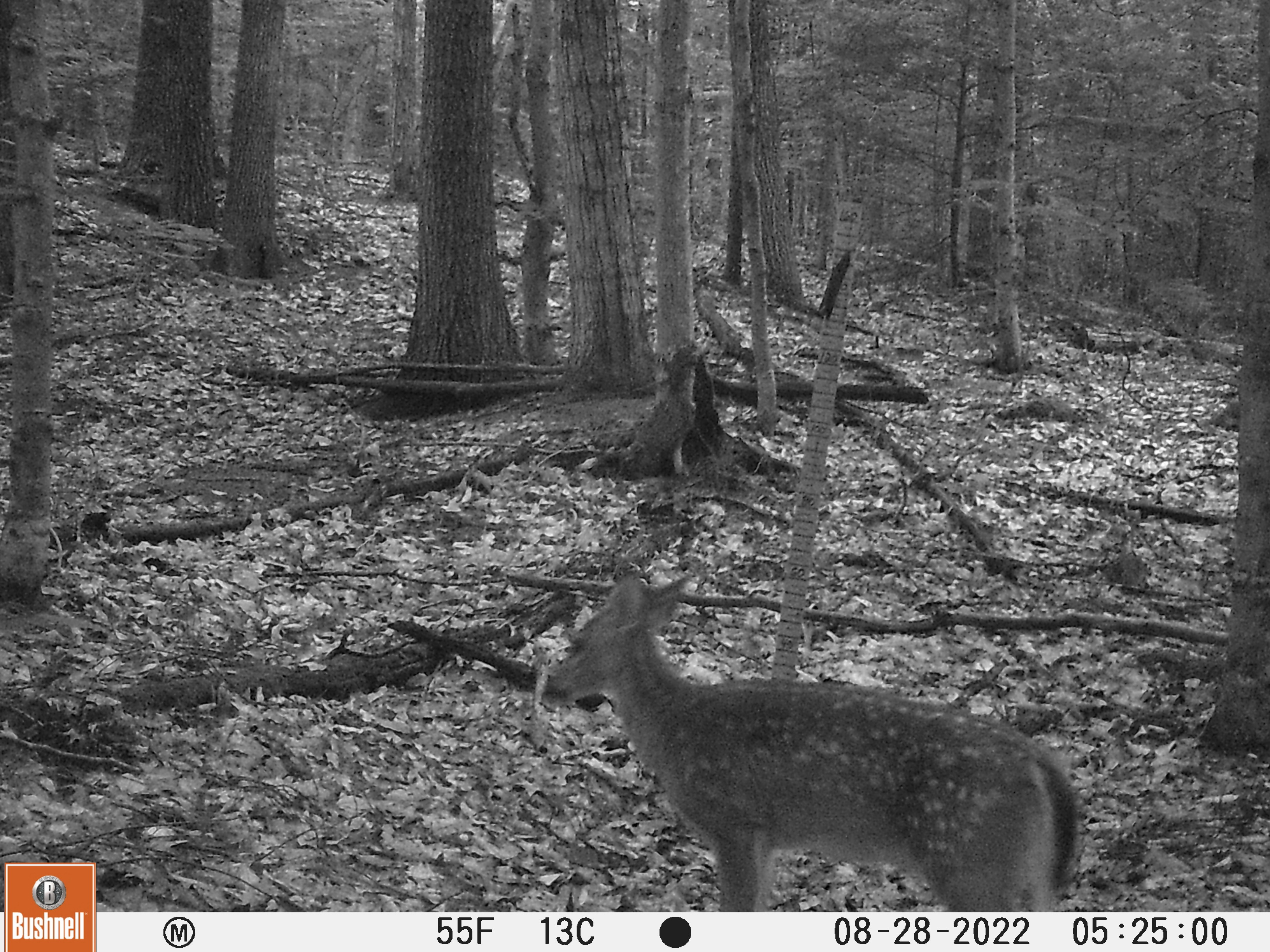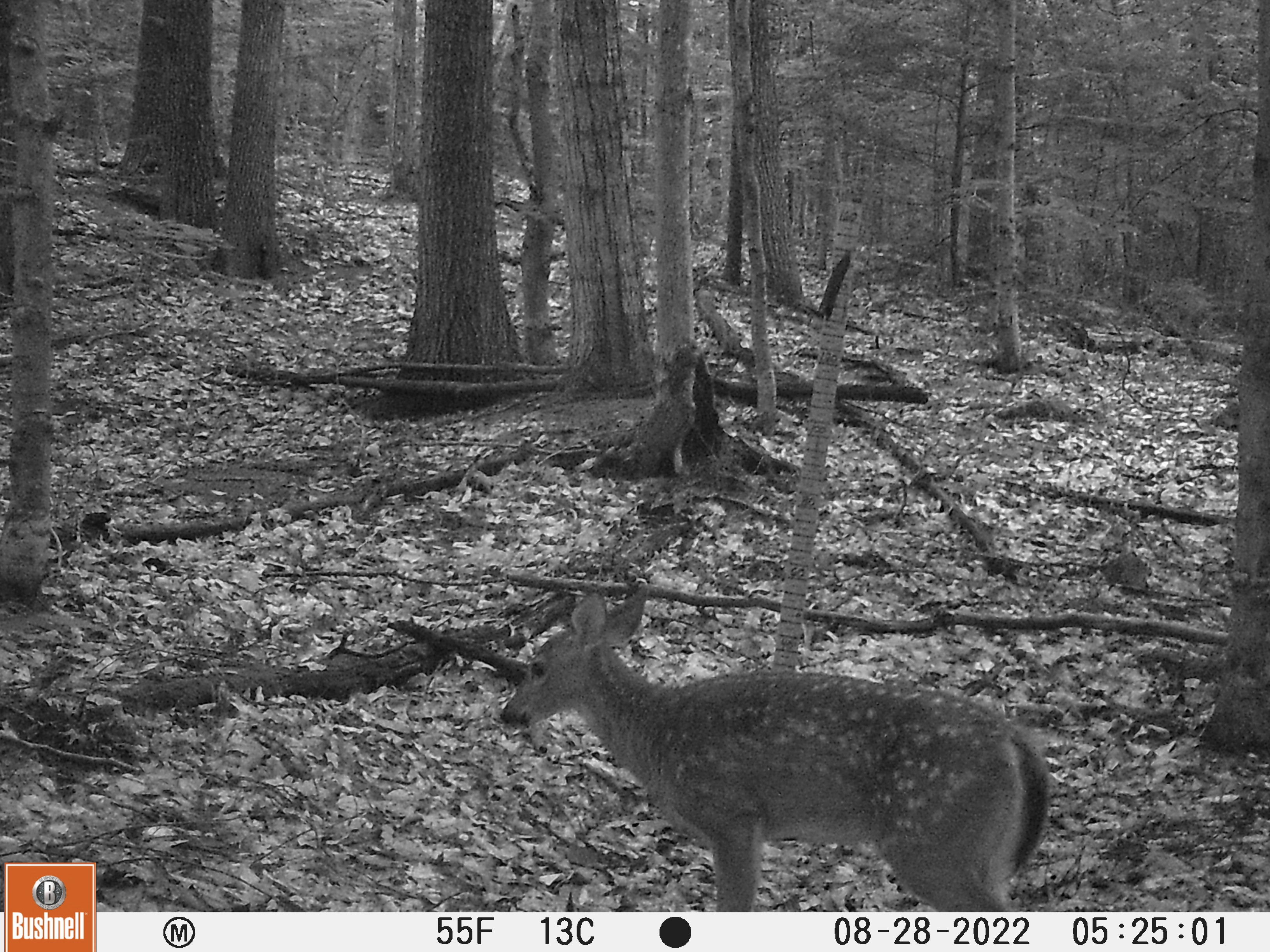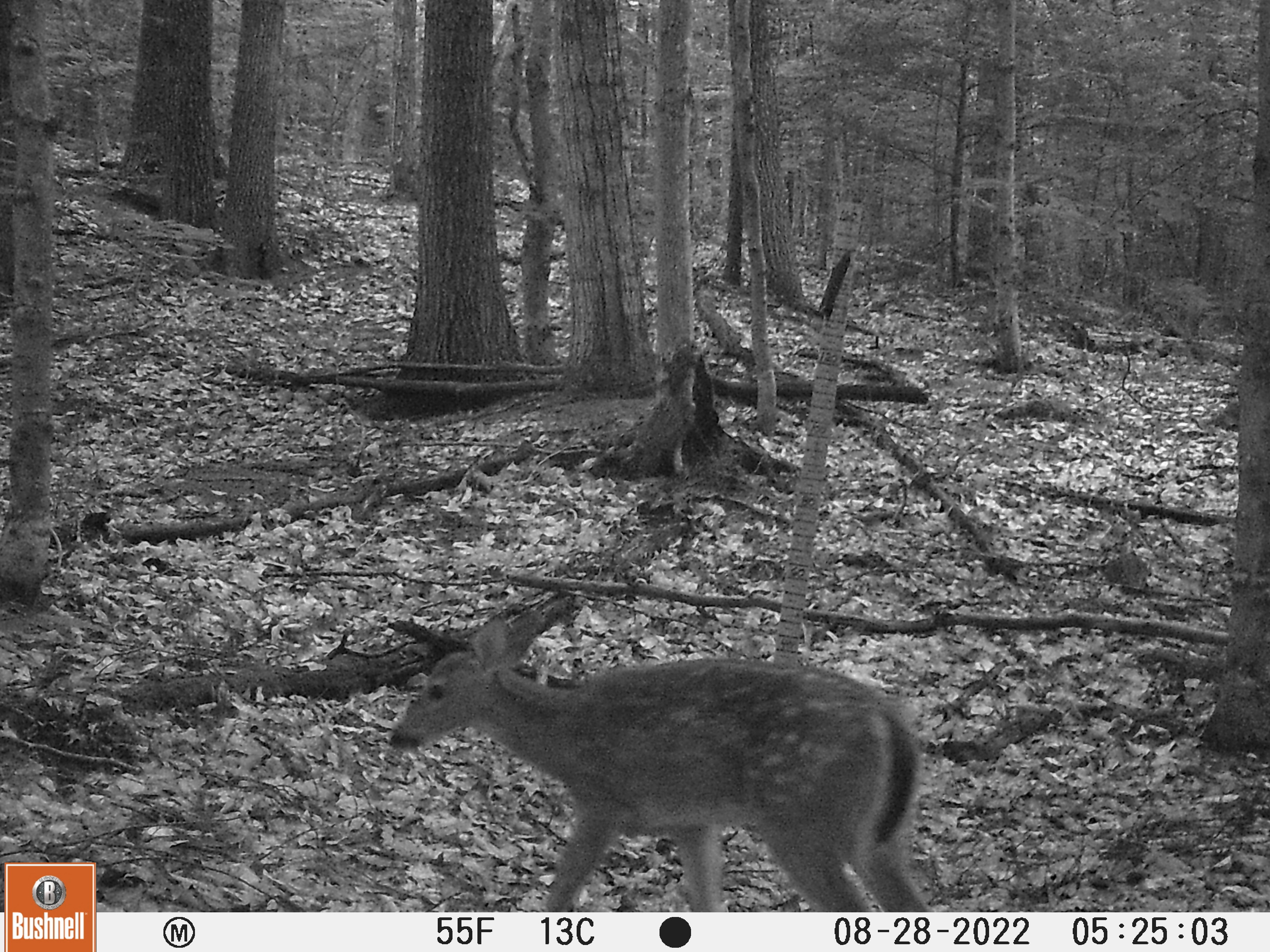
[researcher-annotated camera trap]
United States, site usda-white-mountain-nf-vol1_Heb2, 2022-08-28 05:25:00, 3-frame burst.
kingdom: Animalia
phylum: Chordata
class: Mammalia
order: Artiodactyla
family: Cervidae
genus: Odocoileus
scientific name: Odocoileus virginianus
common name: white-tailed deer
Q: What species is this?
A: White-tailed deer (Odocoileus virginianus).